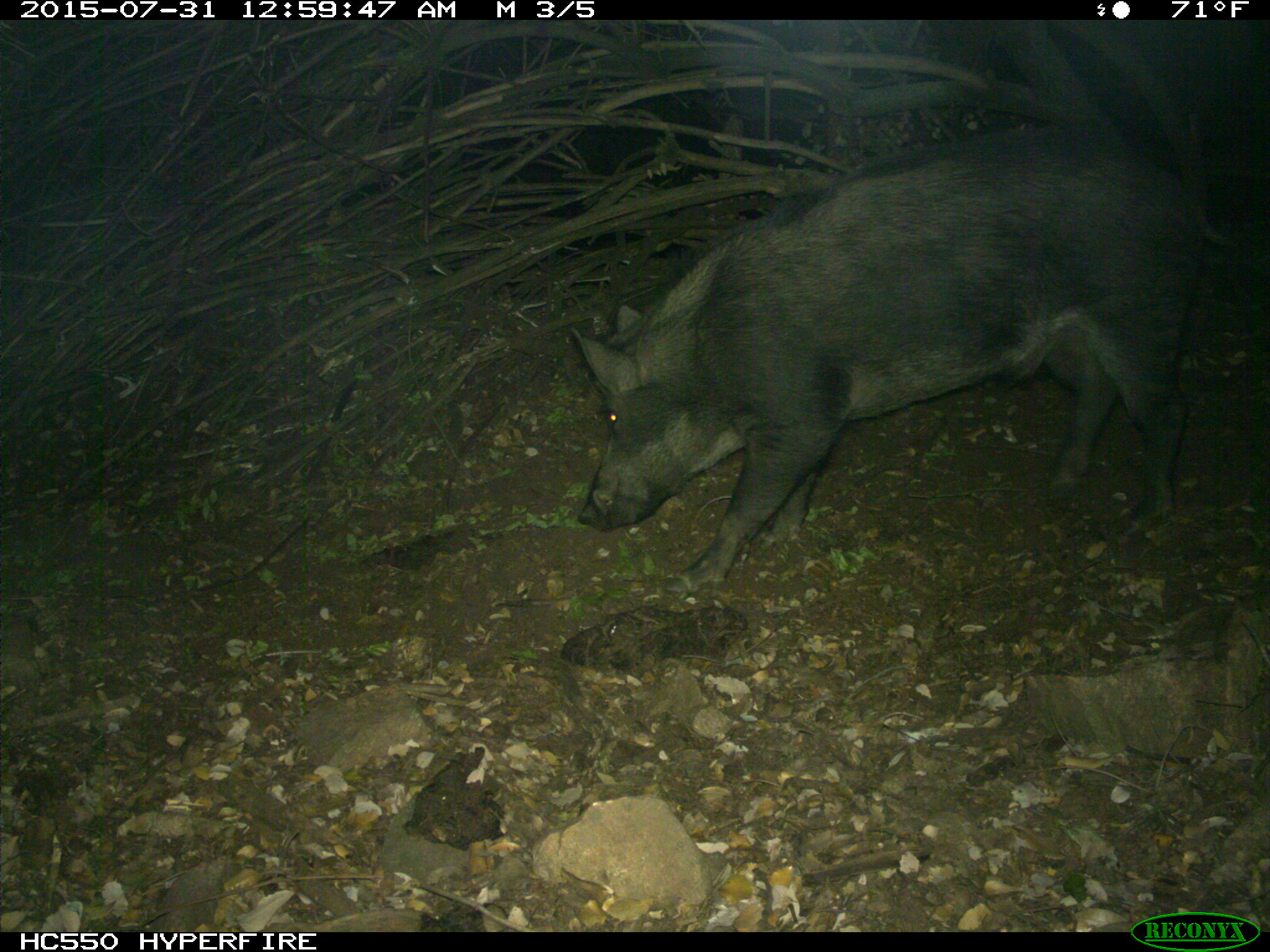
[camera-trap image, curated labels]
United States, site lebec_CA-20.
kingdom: Animalia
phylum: Chordata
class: Mammalia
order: Artiodactyla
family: Suidae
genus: Sus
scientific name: Sus scrofa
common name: wild boar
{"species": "Sus scrofa (wild boar)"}